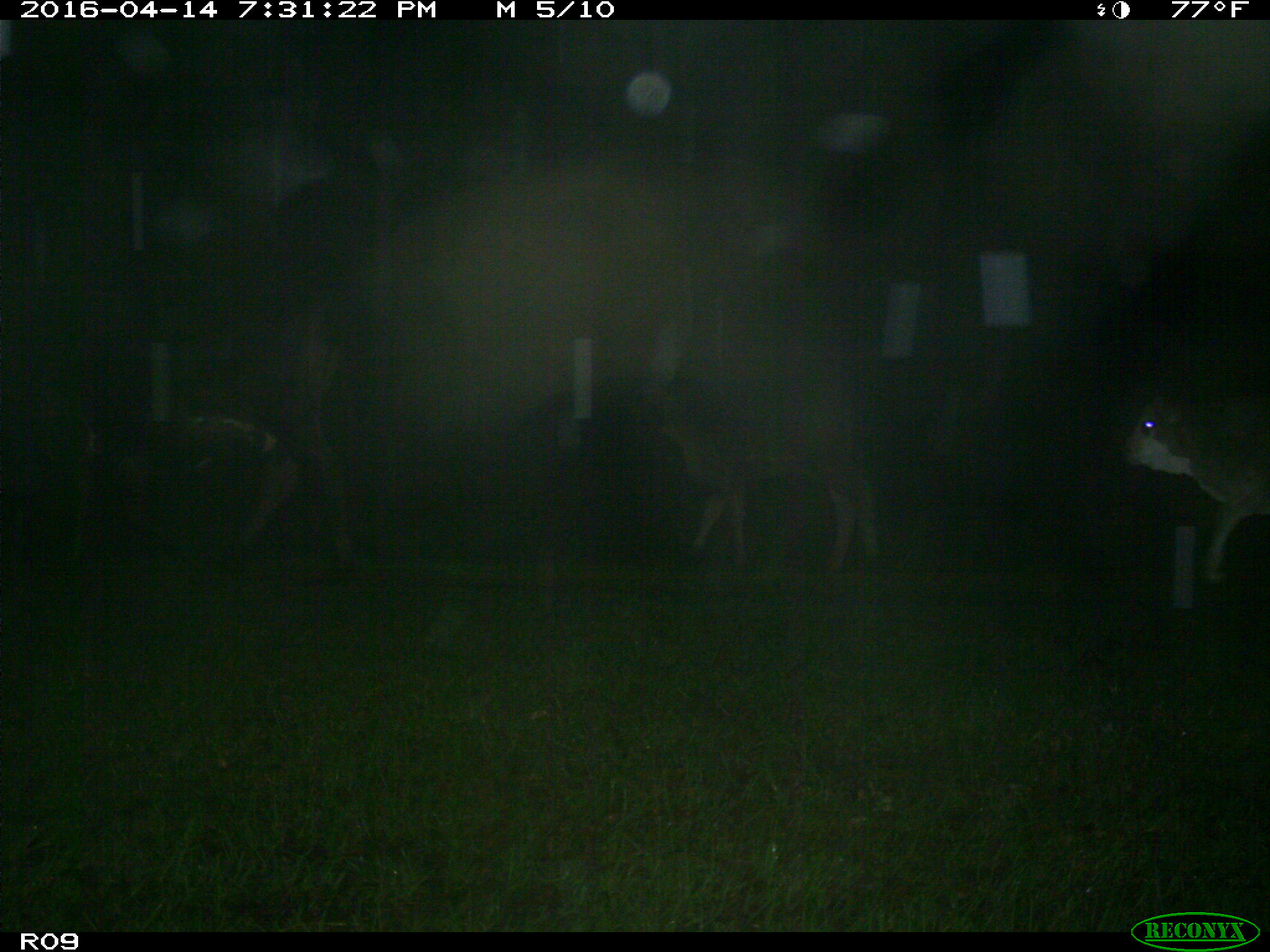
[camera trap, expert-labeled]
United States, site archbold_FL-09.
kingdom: Animalia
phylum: Chordata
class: Mammalia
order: Artiodactyla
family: Bovidae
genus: Bos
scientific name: Bos taurus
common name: domestic cow